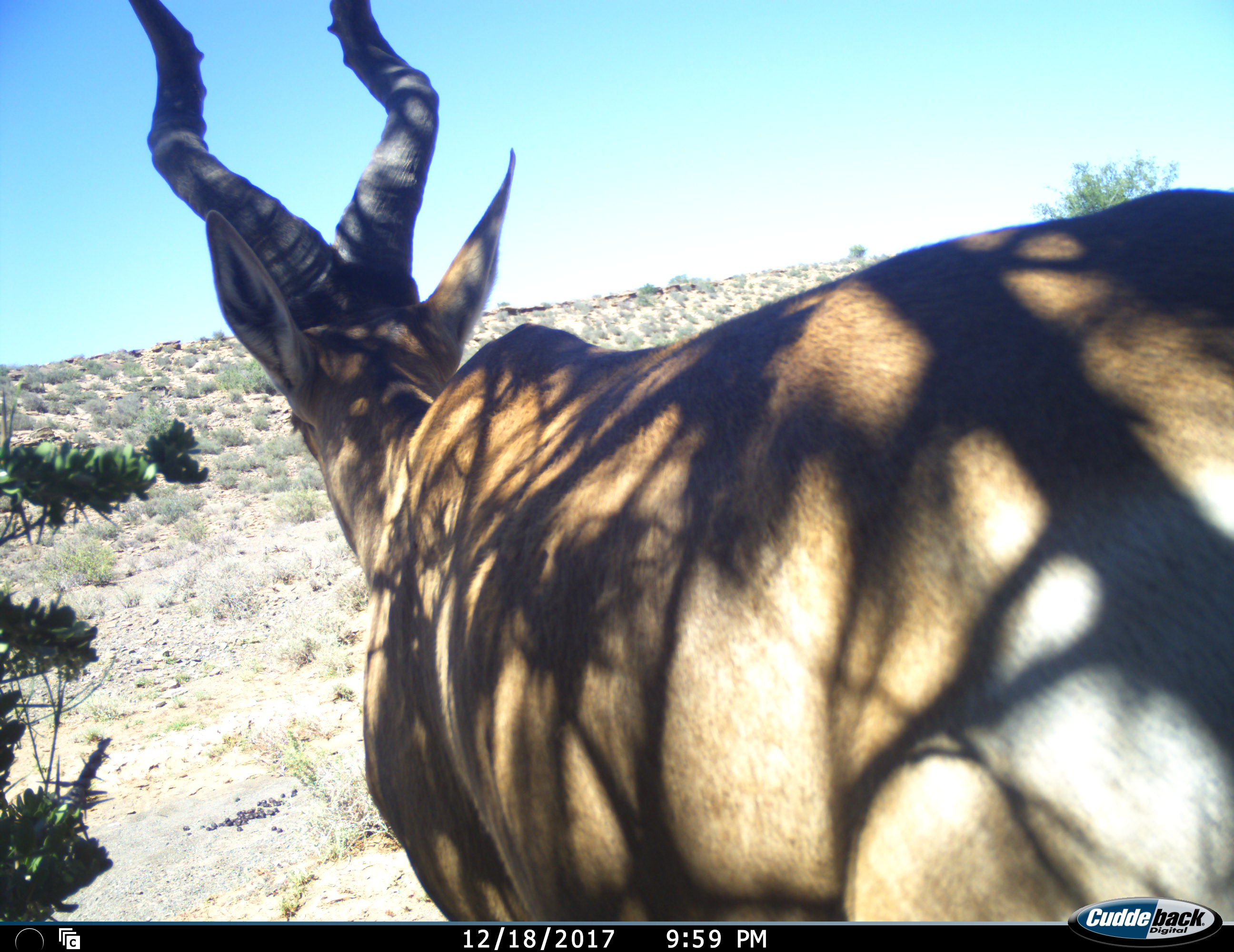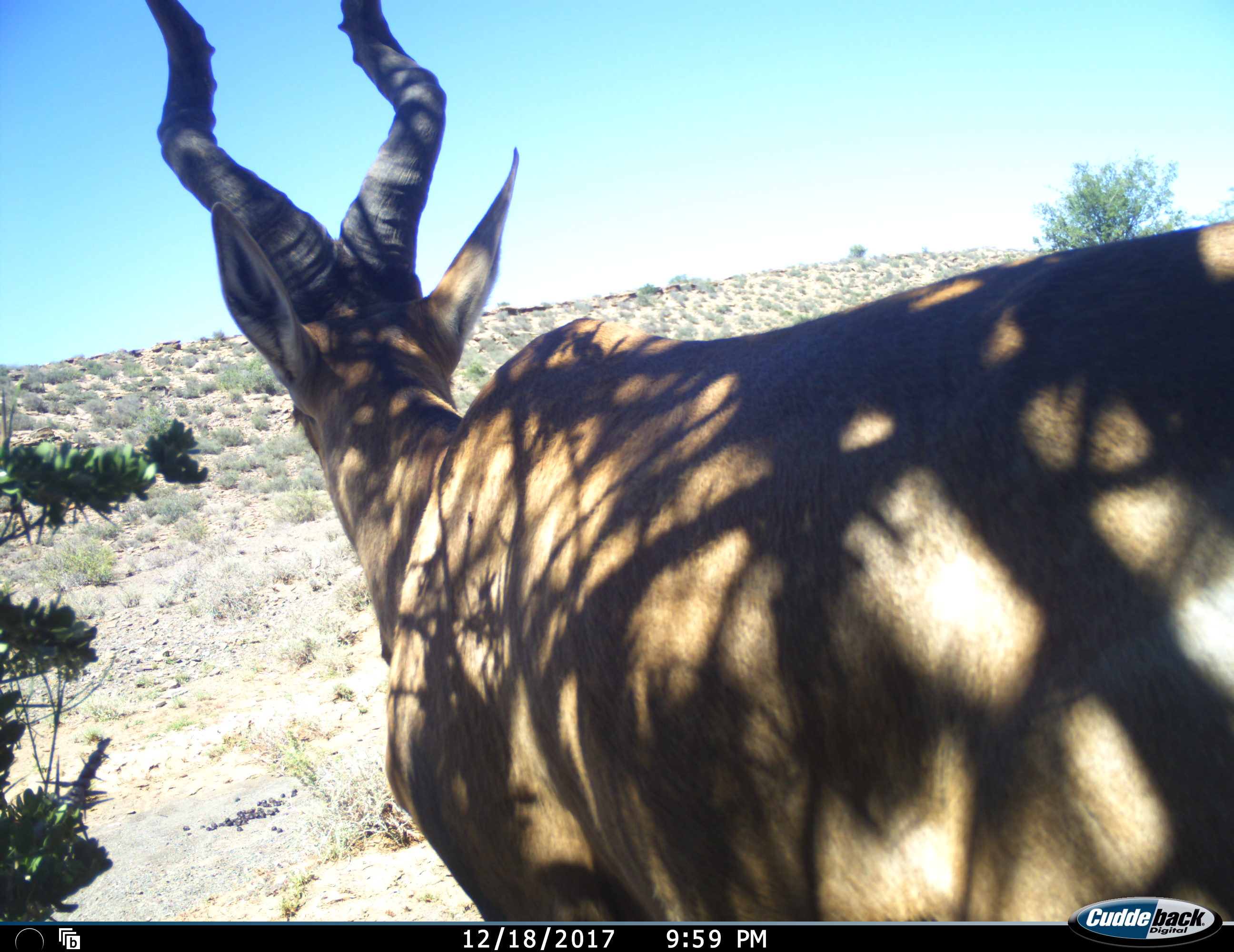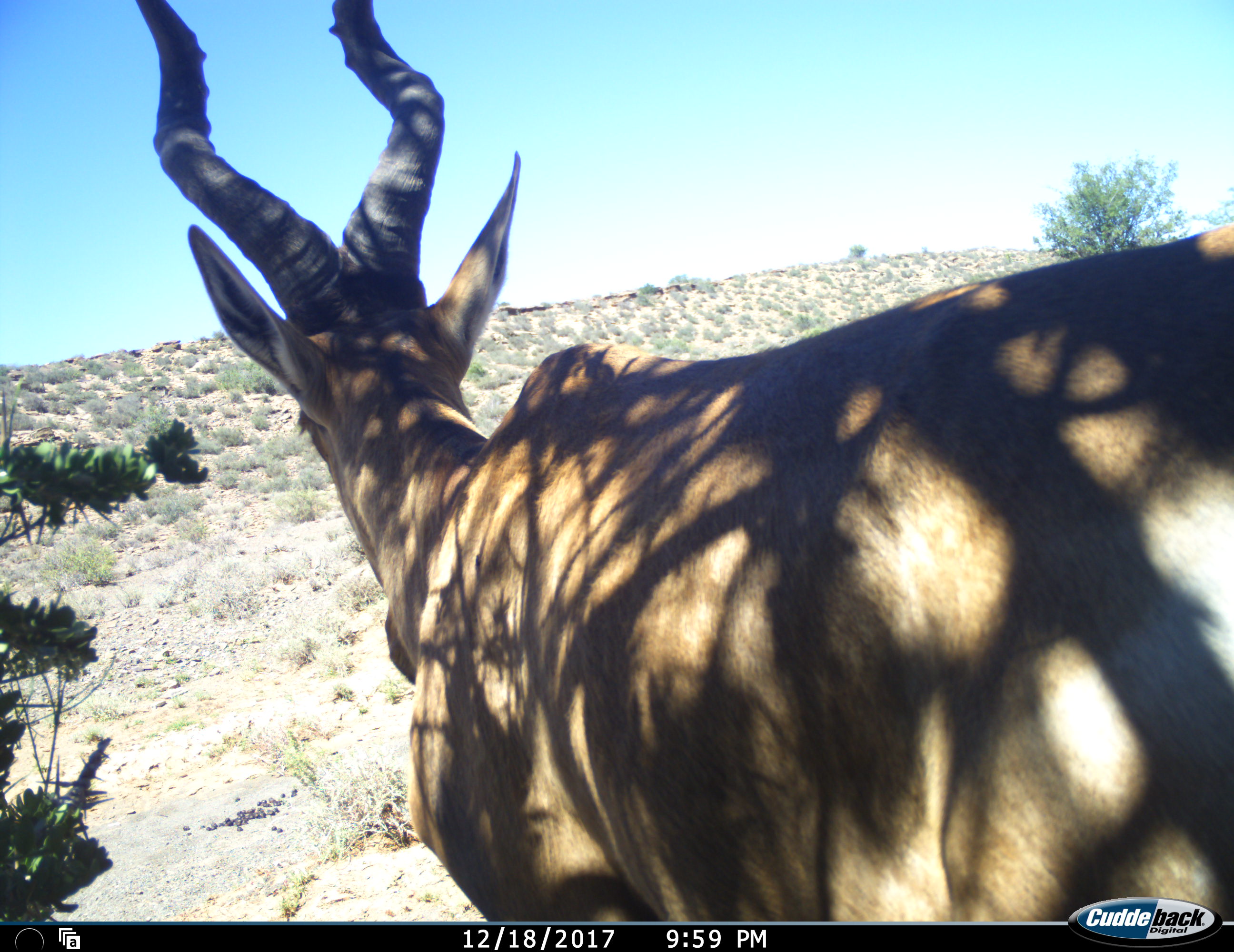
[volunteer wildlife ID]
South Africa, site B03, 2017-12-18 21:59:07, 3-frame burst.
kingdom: Animalia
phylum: Chordata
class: Mammalia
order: Artiodactyla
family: Bovidae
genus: Alcelaphus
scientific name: Alcelaphus buselaphus caama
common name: red hartebeest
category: hartebeestred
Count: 1.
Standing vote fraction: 100%.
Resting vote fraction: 0%.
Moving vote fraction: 0%.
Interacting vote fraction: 0%.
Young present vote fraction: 0%.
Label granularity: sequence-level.